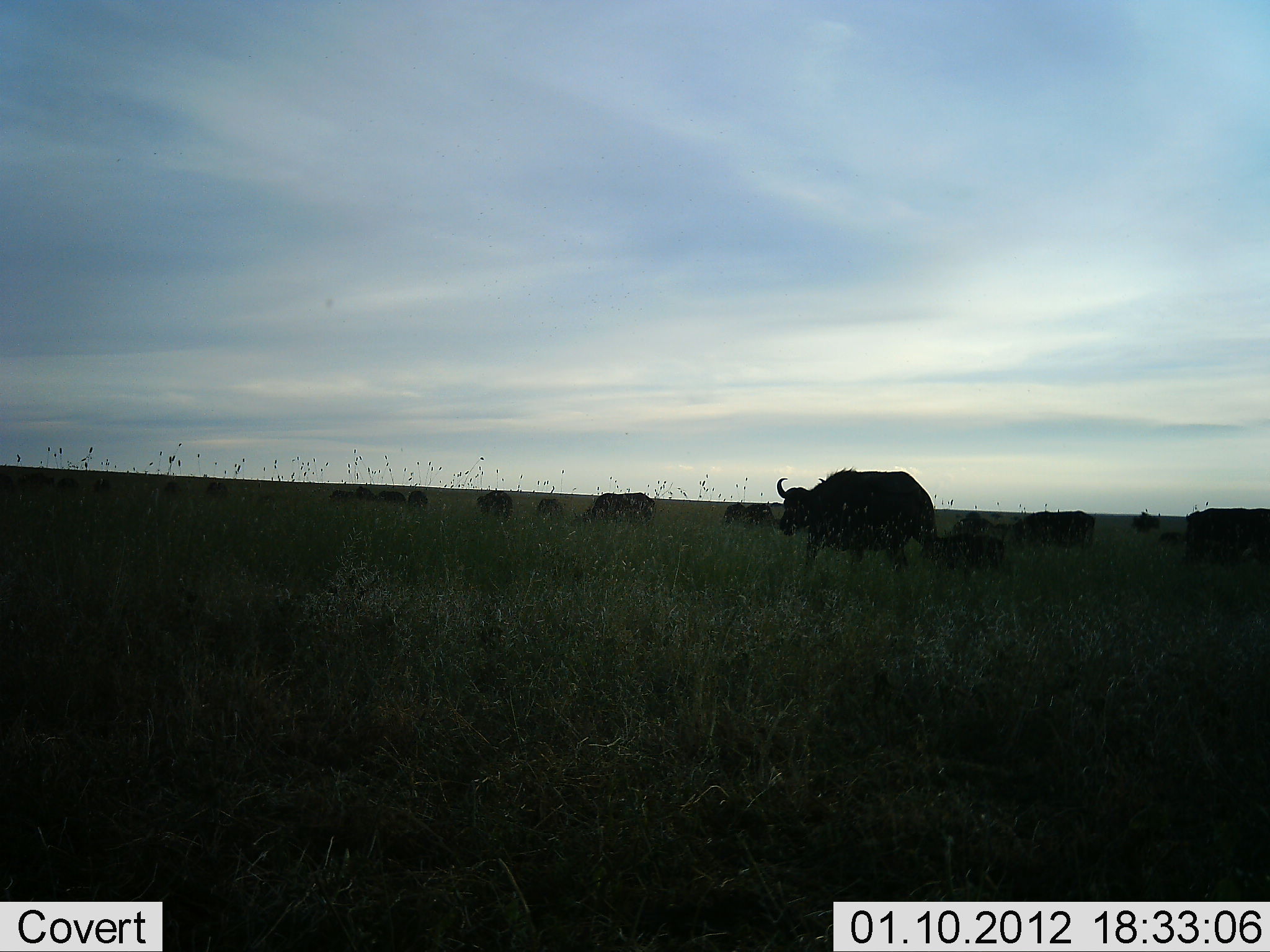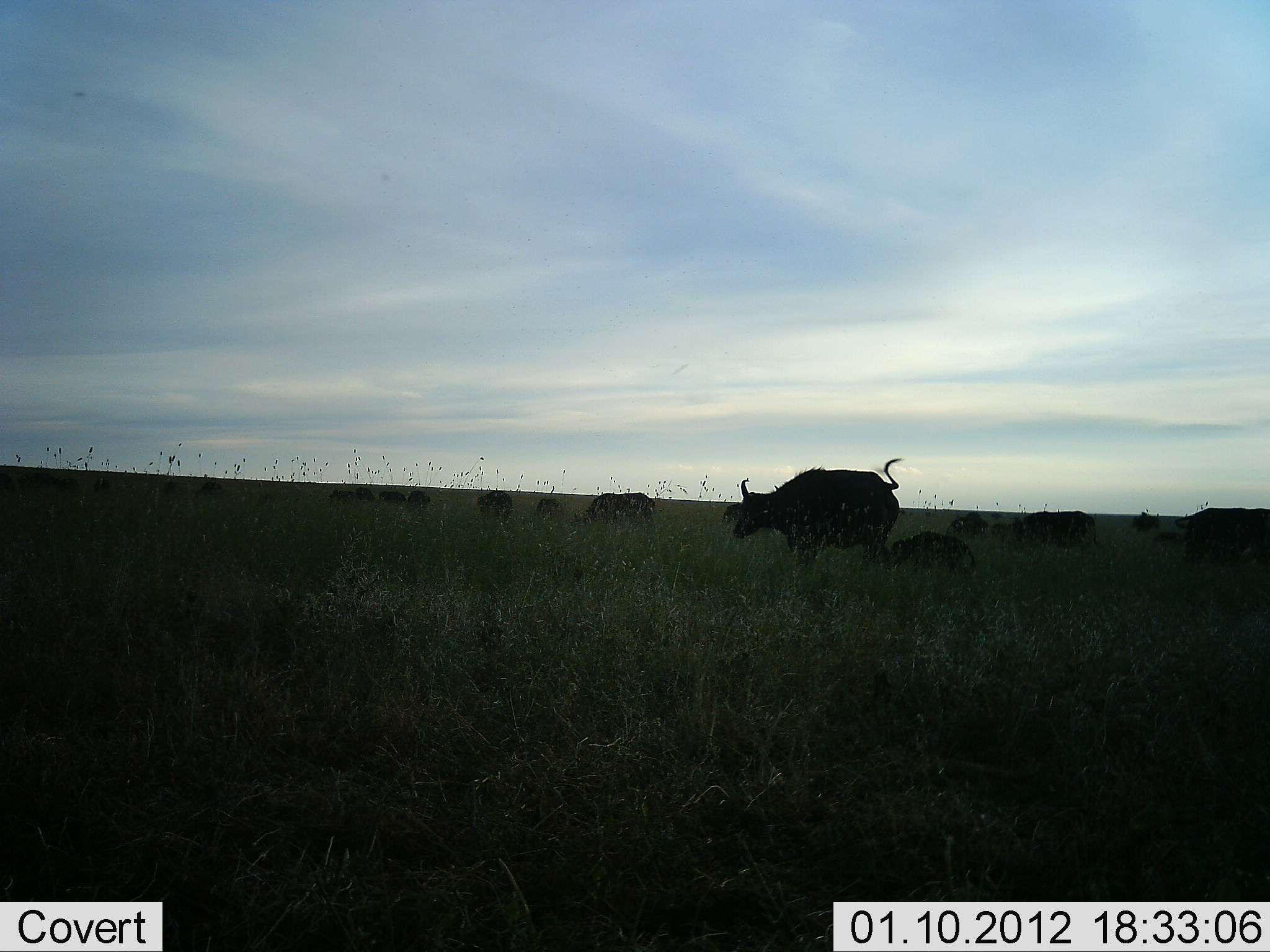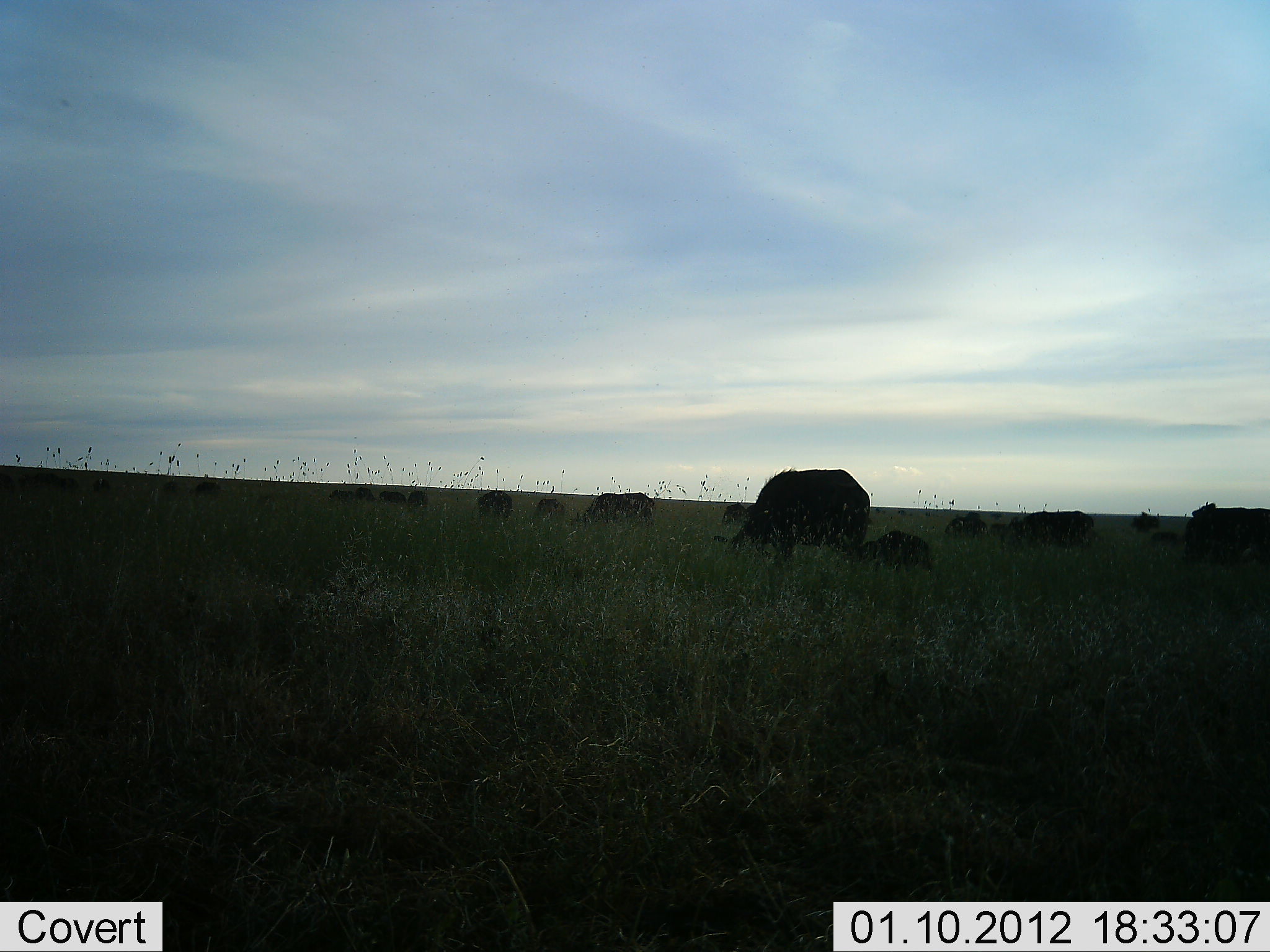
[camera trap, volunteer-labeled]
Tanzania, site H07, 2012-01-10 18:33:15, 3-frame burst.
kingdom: Animalia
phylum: Chordata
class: Mammalia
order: Artiodactyla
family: Bovidae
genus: Syncerus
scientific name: Syncerus caffer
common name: cape buffalo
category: buffalo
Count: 11-50.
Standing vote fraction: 77%.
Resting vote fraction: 15%.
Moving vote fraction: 62%.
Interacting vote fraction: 0%.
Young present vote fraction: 69%.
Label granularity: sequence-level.